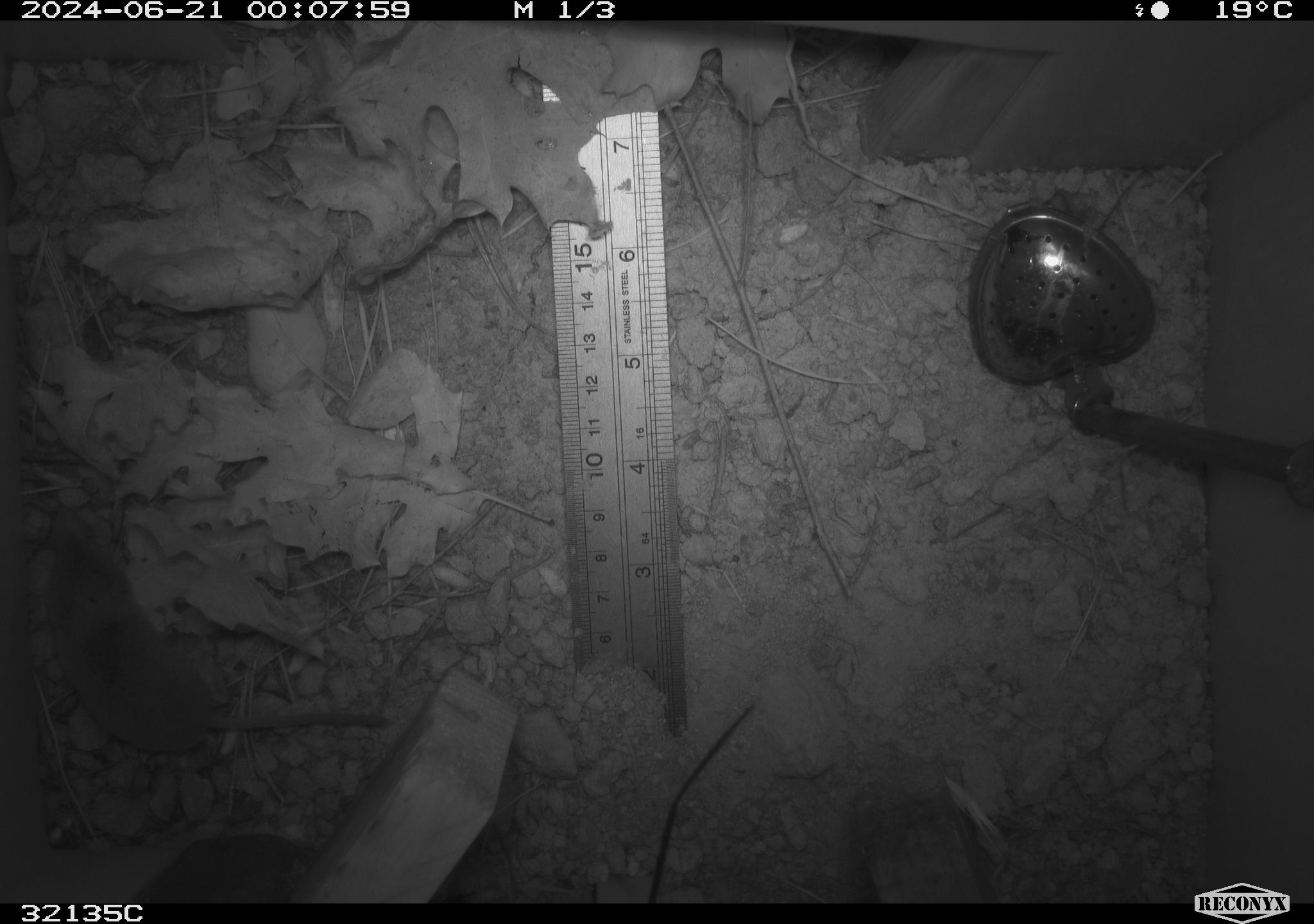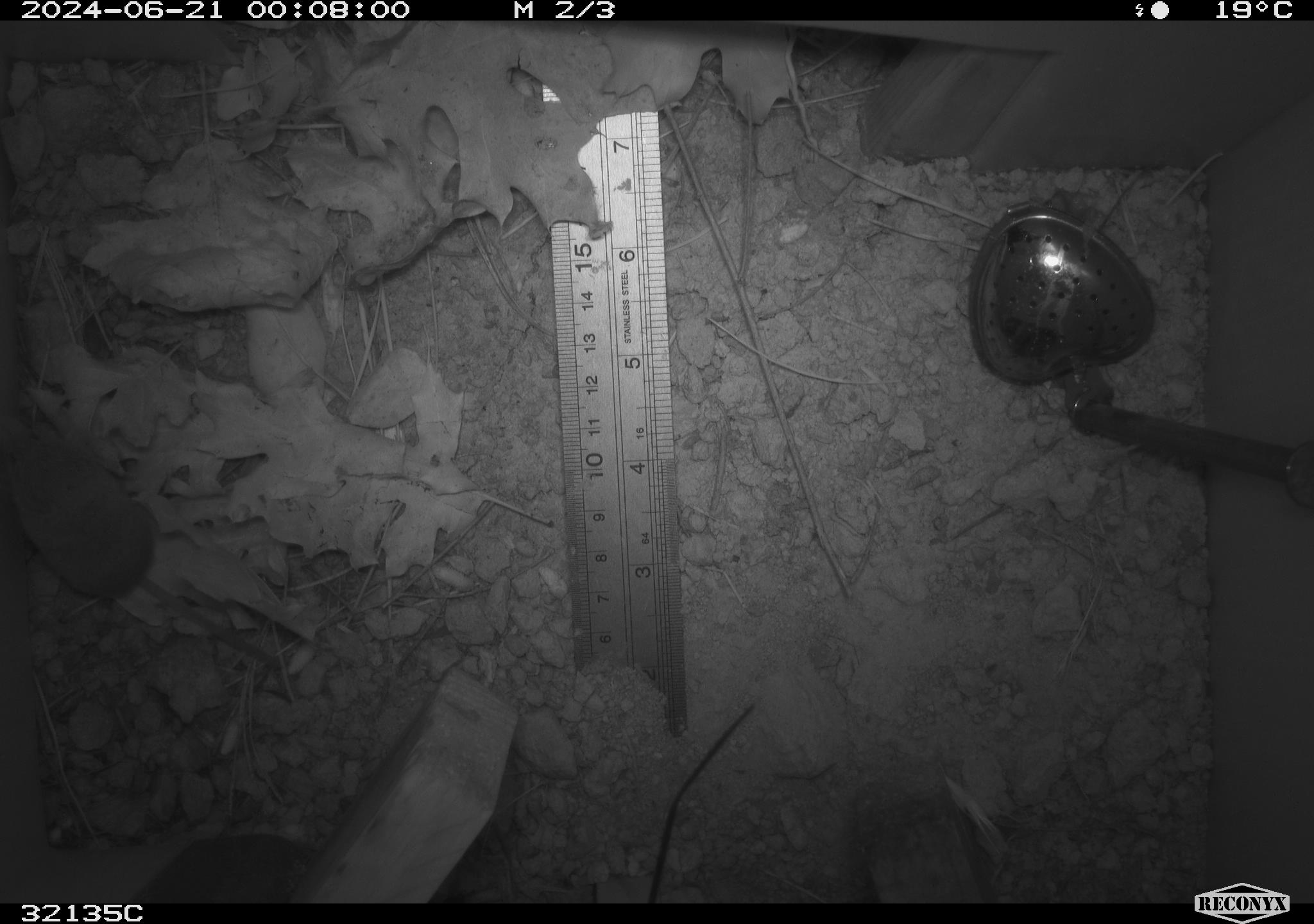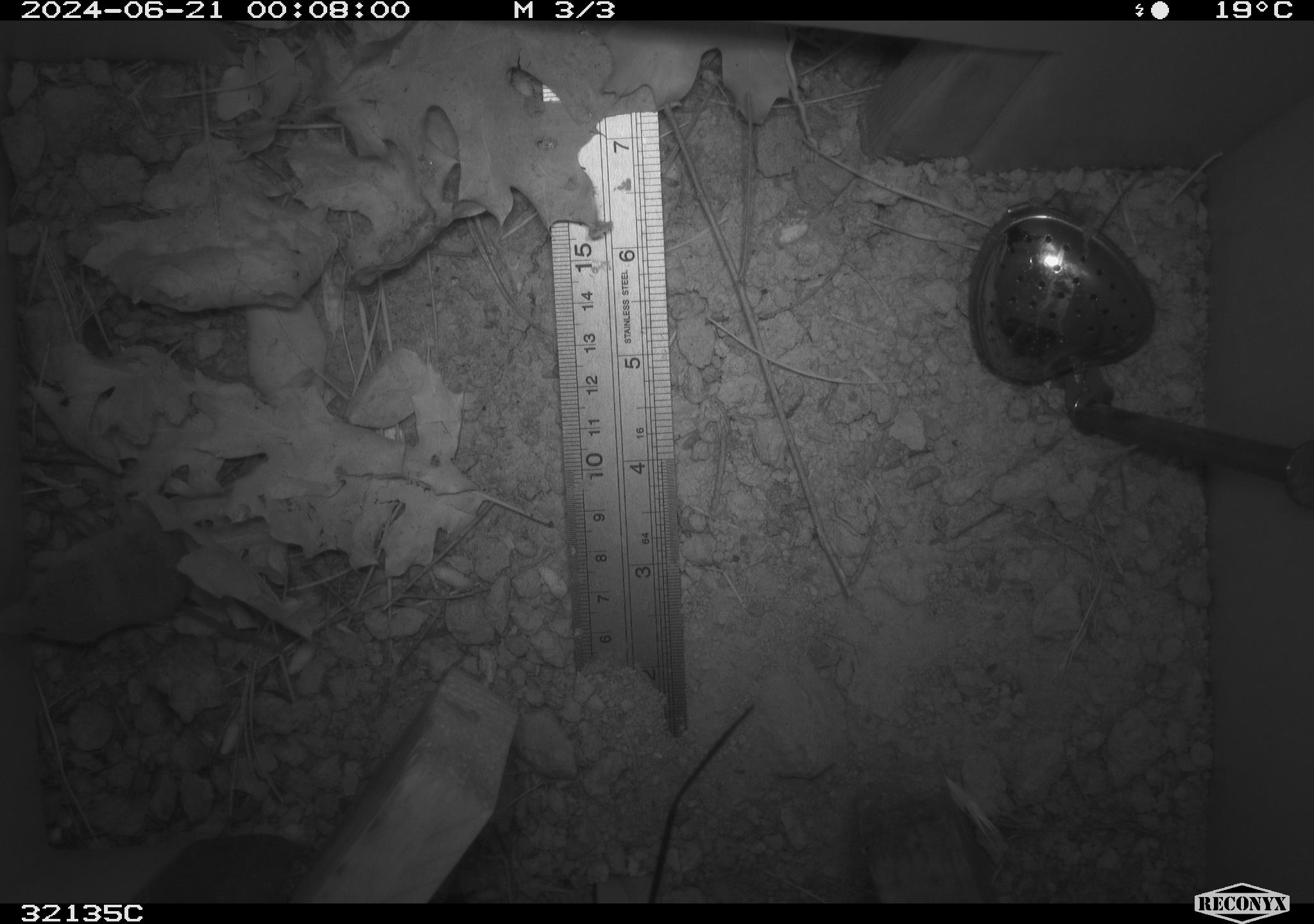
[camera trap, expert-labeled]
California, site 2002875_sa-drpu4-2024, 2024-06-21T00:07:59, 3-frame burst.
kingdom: Animalia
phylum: Chordata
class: Mammalia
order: Eulipotyphla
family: Soricidae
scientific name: Soricidae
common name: shrews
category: soricidae family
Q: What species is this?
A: Soricidae family (shrews) (Soricidae).